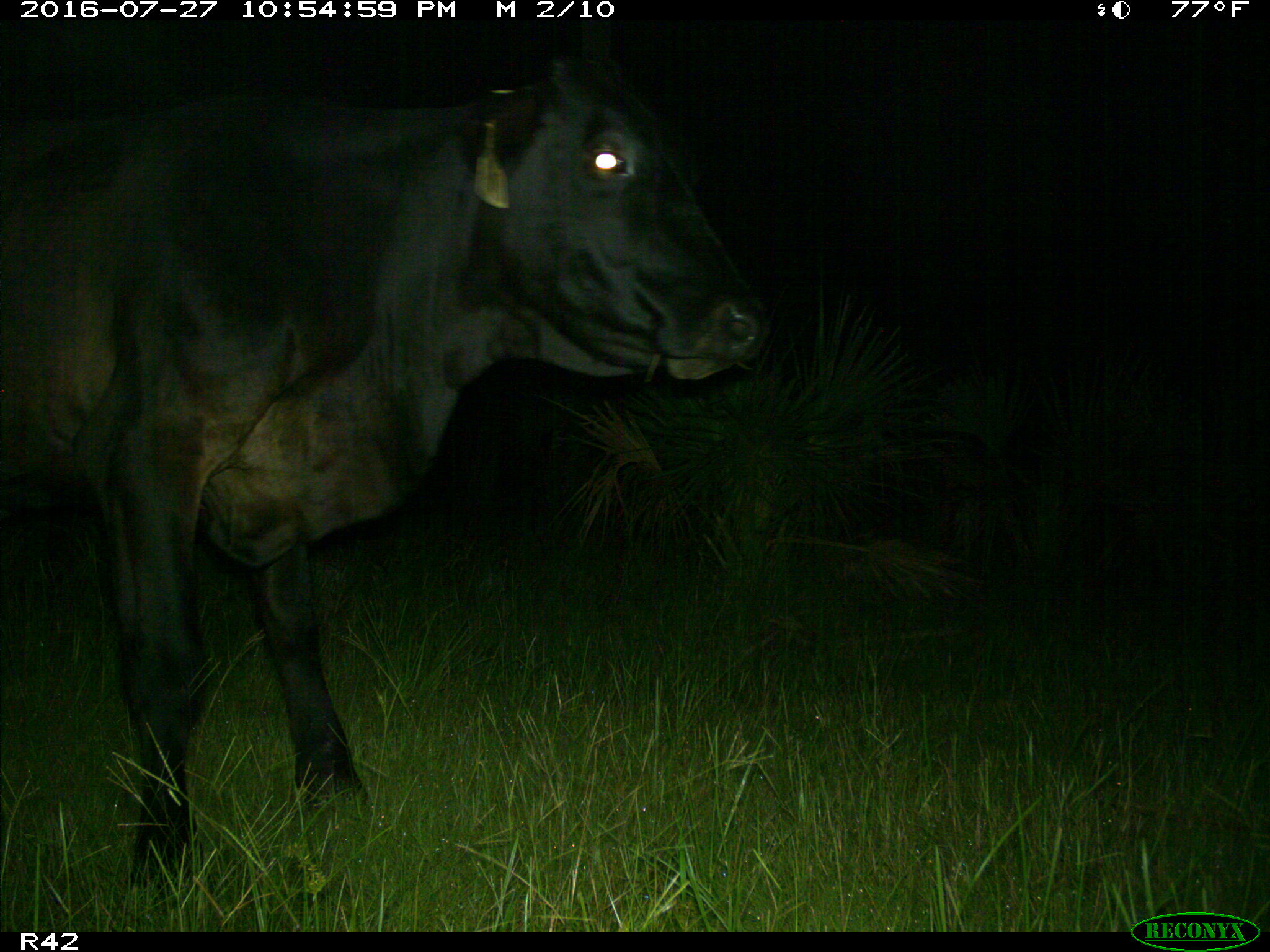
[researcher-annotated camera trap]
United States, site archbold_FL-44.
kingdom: Animalia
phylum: Chordata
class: Mammalia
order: Artiodactyla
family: Bovidae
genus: Bos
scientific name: Bos taurus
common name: domestic cow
Bos taurus (domestic cow).